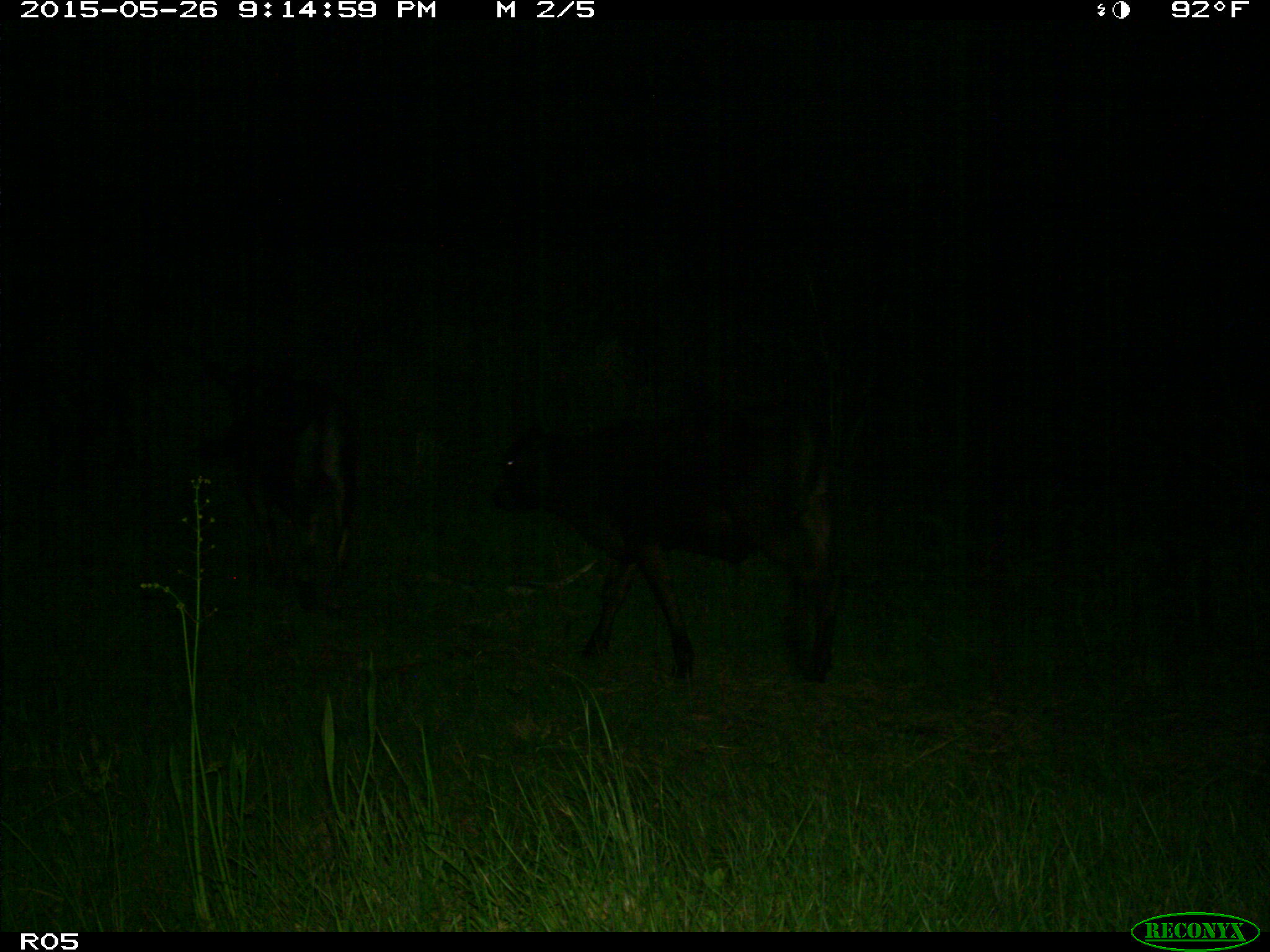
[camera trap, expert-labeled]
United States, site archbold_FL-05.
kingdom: Animalia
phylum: Chordata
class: Mammalia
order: Artiodactyla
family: Bovidae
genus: Bos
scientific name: Bos taurus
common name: domestic cow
Bos taurus (domestic cow).